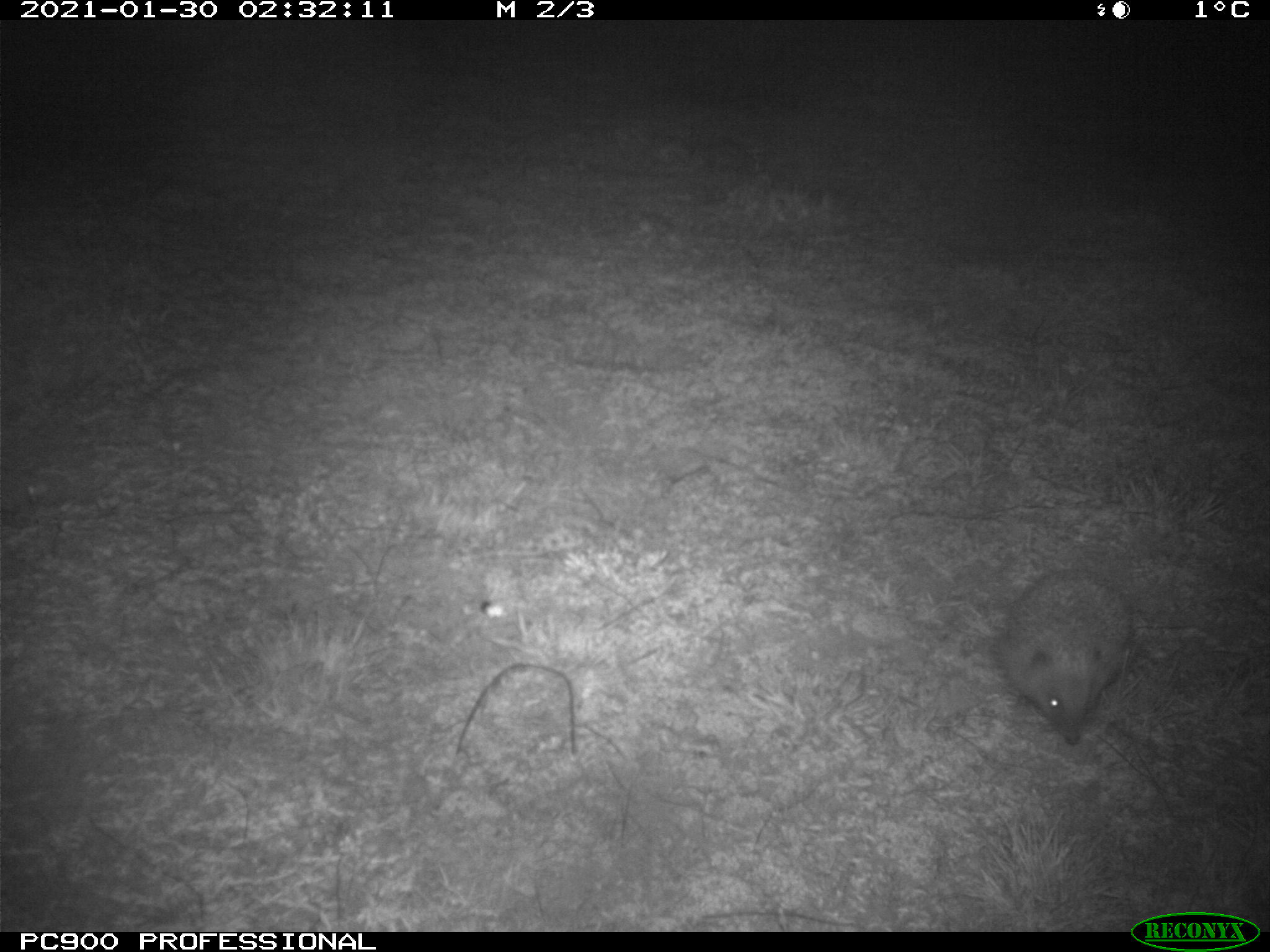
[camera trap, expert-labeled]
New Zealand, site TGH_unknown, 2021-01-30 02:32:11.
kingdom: Animalia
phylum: Chordata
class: Mammalia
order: Eulipotyphla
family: Erinaceidae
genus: Erinaceus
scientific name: Erinaceus europaeus europaeus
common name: european hedgehog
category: hedgehog